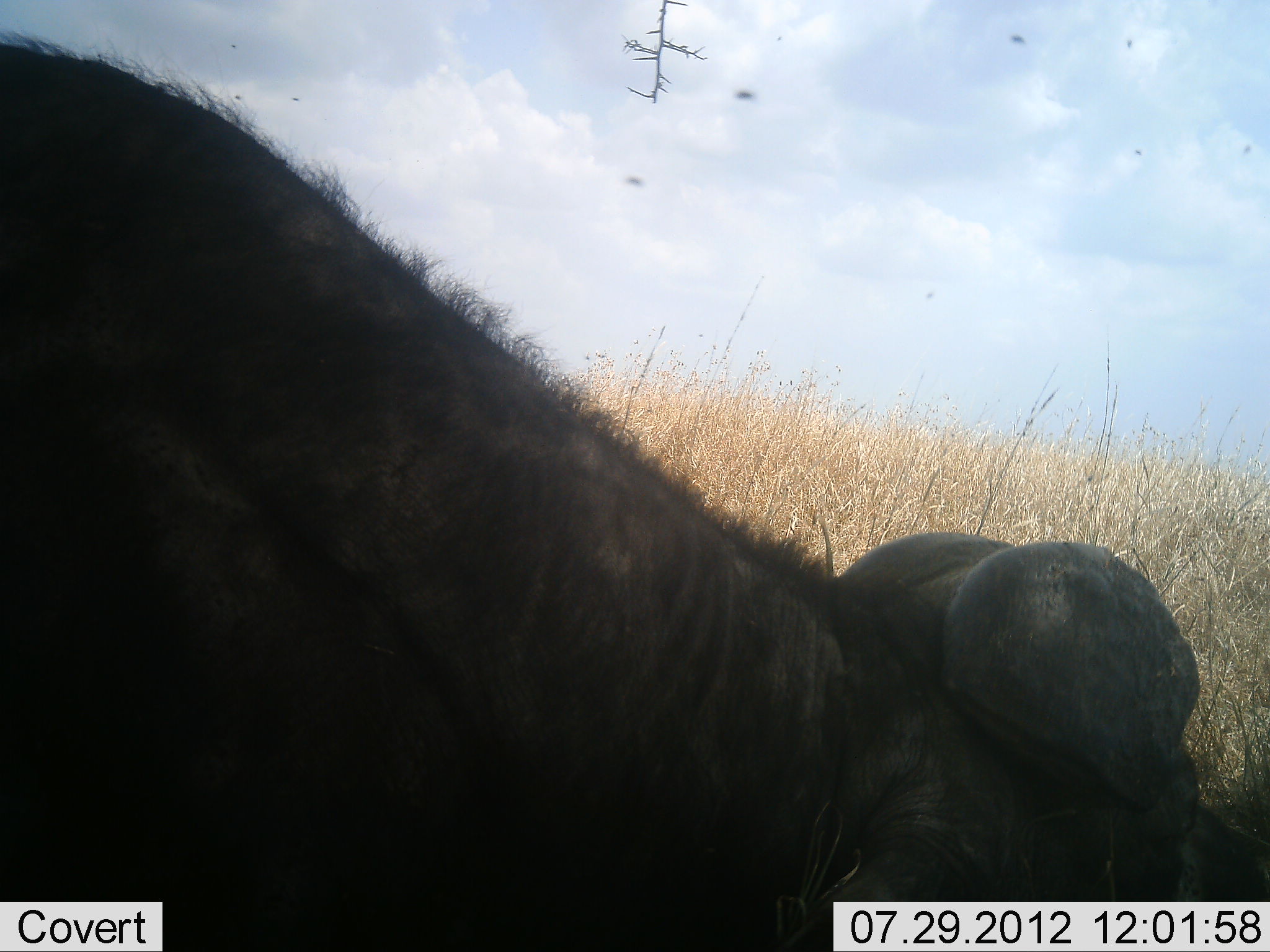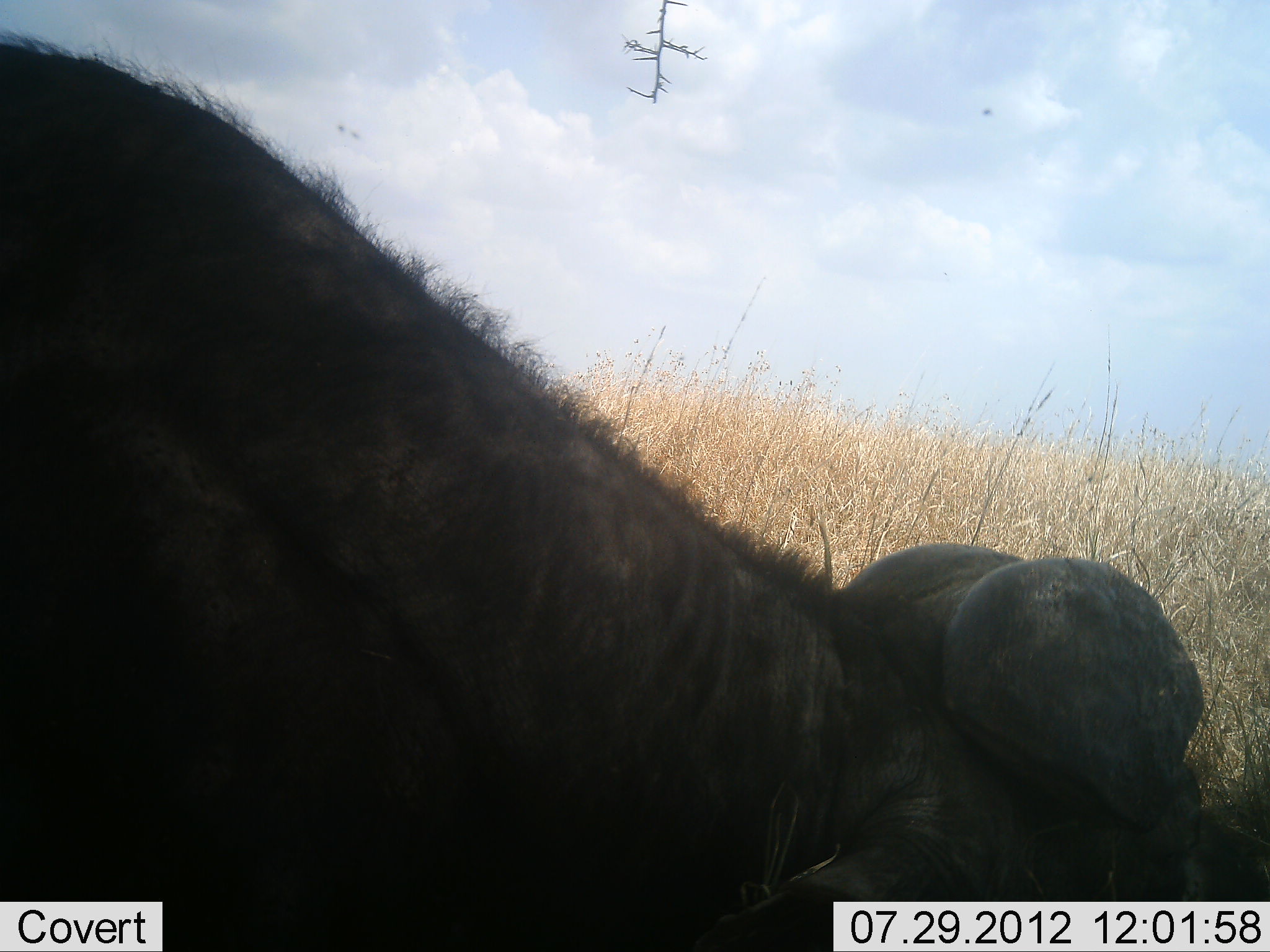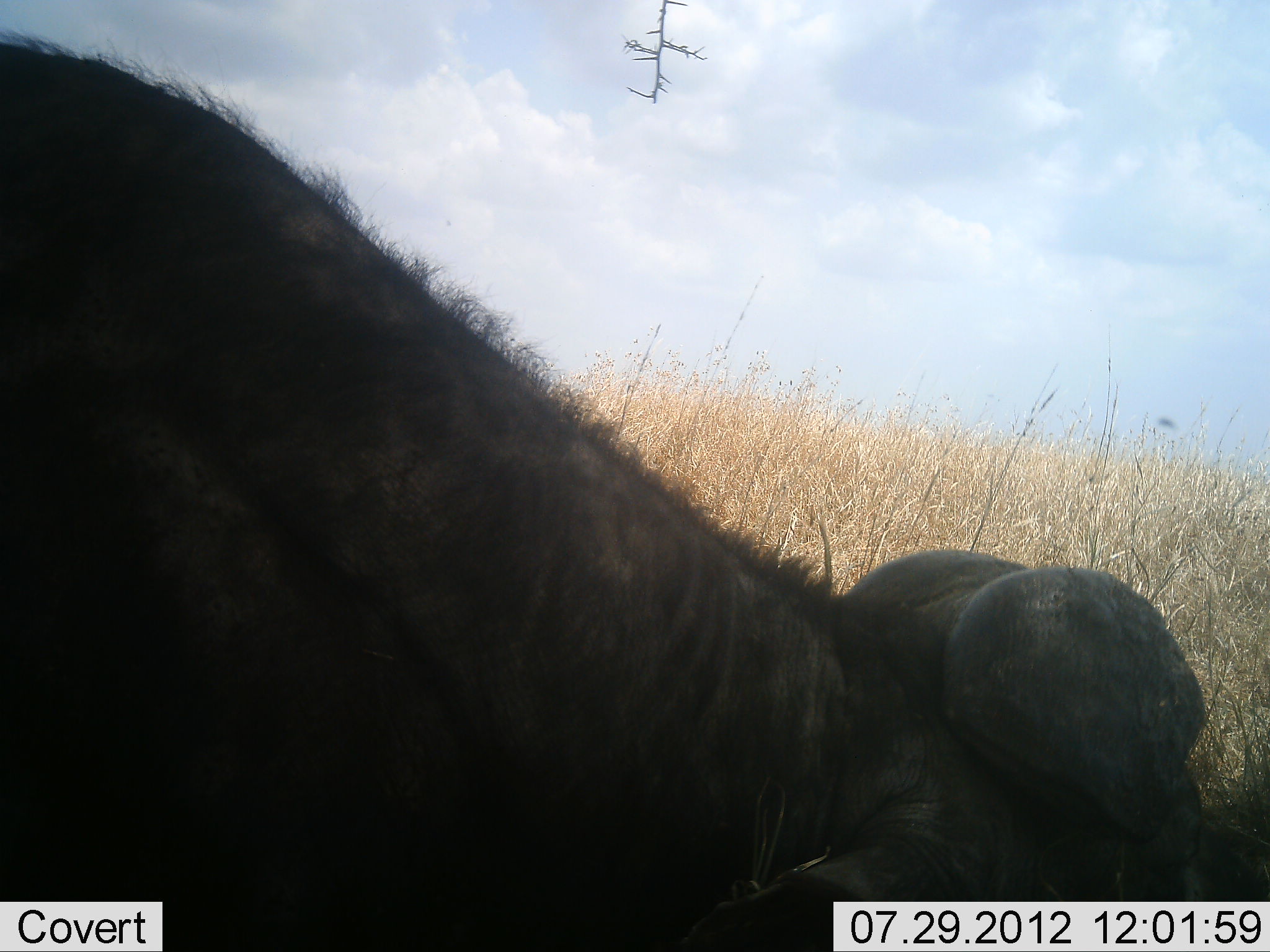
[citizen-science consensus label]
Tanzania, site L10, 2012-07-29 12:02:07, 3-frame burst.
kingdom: Animalia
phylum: Chordata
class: Mammalia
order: Artiodactyla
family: Bovidae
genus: Syncerus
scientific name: Syncerus caffer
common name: cape buffalo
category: buffalo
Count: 1.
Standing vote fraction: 10%.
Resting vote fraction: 70%.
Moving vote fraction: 0%.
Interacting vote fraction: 0%.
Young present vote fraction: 0%.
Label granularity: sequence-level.